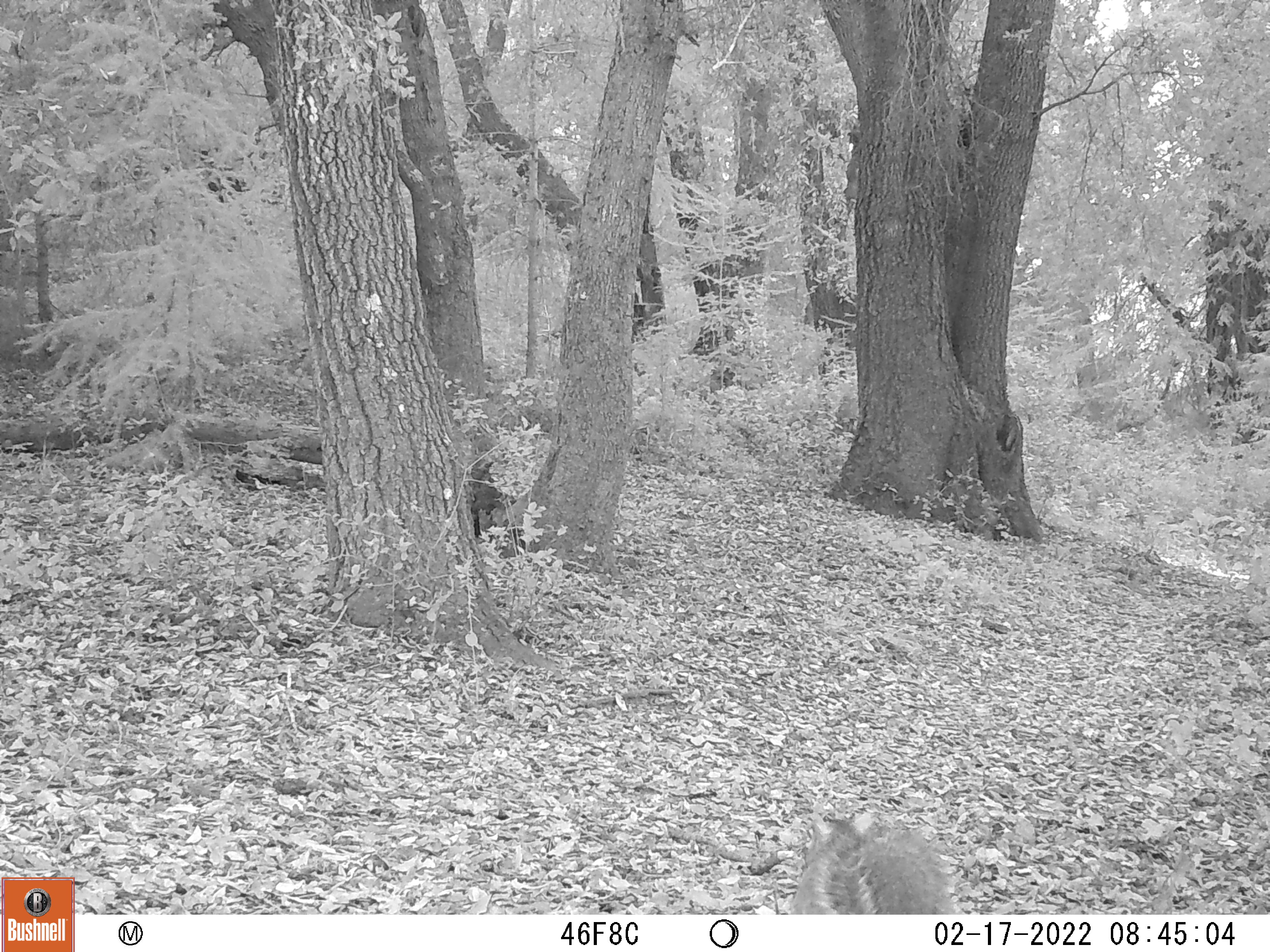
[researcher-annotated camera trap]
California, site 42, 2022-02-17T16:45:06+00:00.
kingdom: Animalia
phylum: Chordata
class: Mammalia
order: Rodentia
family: Sciuridae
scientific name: Sciuridae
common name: squirrel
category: unknown squirrel